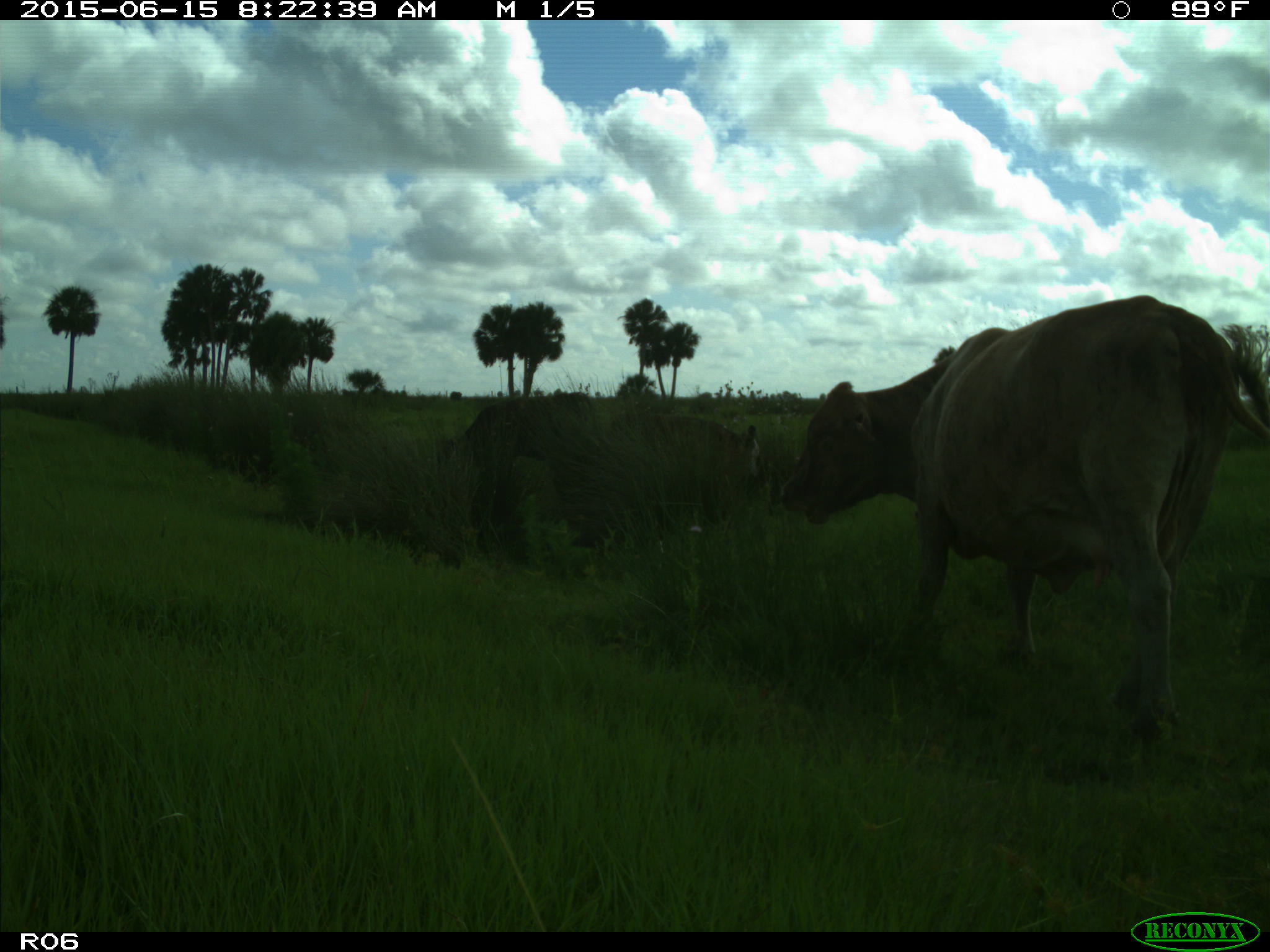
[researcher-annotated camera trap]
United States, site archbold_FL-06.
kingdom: Animalia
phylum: Chordata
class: Mammalia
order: Artiodactyla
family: Bovidae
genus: Bos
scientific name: Bos taurus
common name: domestic cow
Bos taurus (domestic cow).